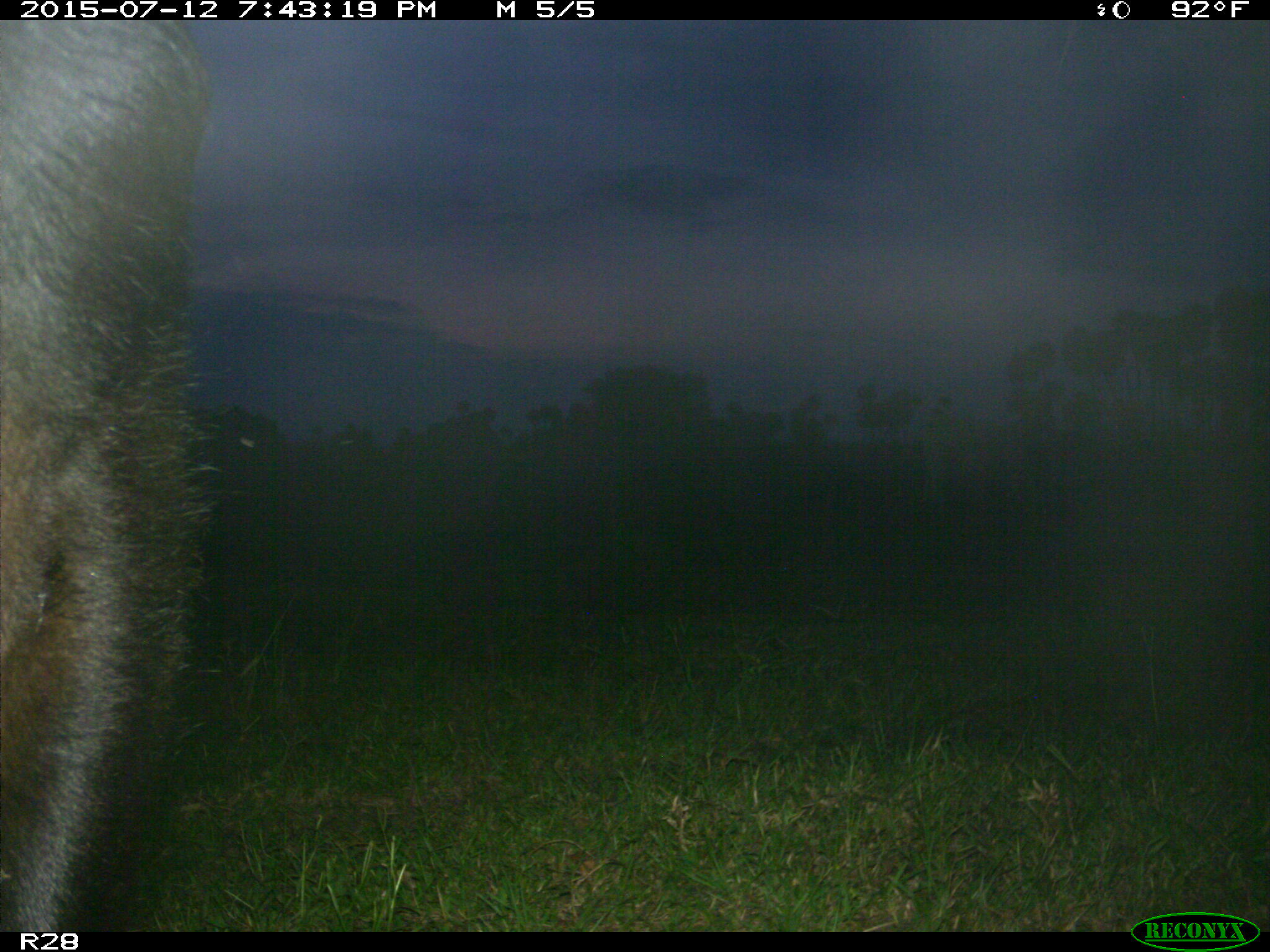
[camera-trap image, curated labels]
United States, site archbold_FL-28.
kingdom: Animalia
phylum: Chordata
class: Mammalia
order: Artiodactyla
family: Bovidae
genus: Bos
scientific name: Bos taurus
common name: domestic cow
Bos taurus (domestic cow).